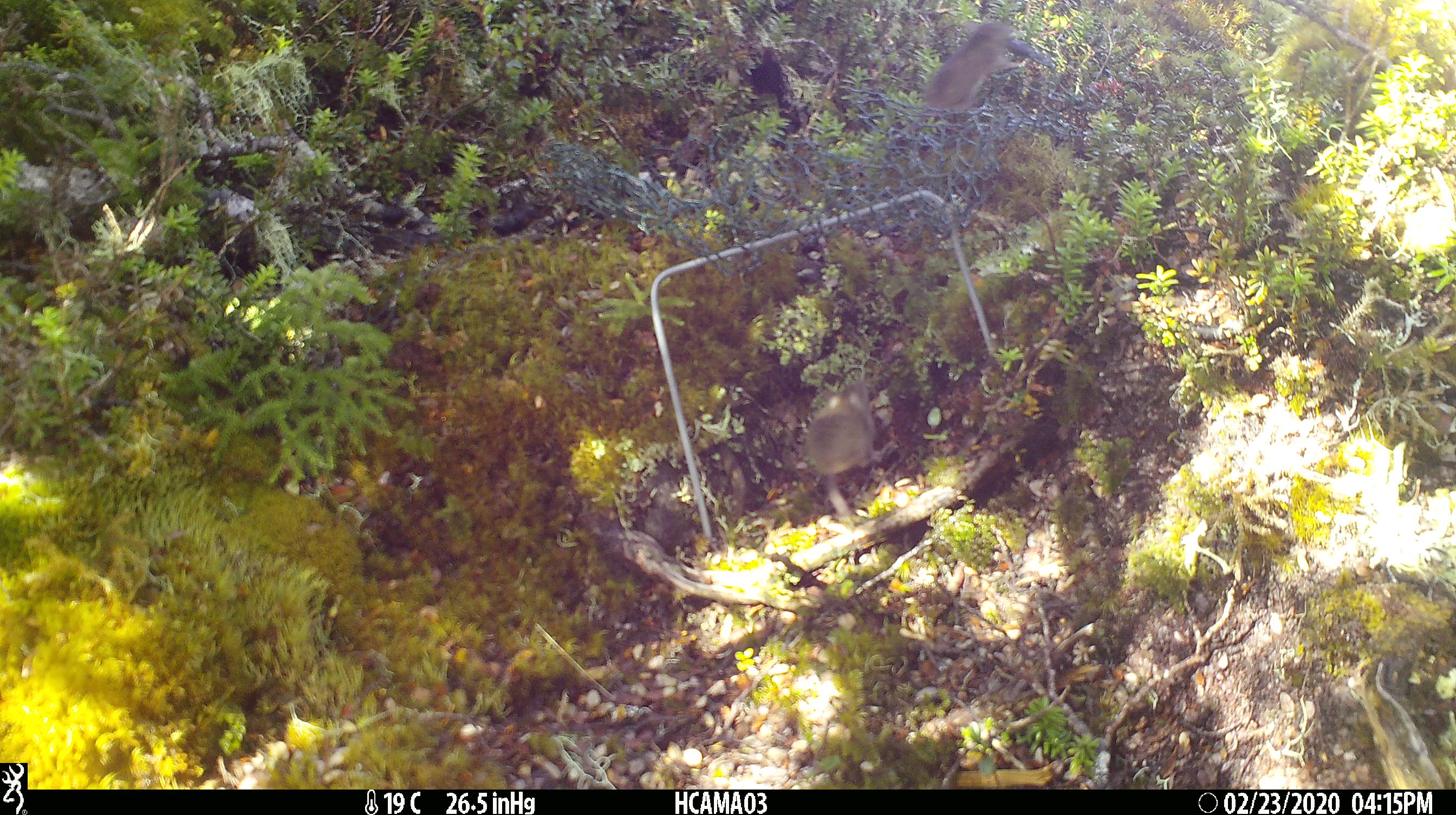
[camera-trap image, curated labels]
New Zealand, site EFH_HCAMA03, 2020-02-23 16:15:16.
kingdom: Animalia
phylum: Chordata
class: Mammalia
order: Rodentia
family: Muridae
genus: Mus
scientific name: Mus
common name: mouse